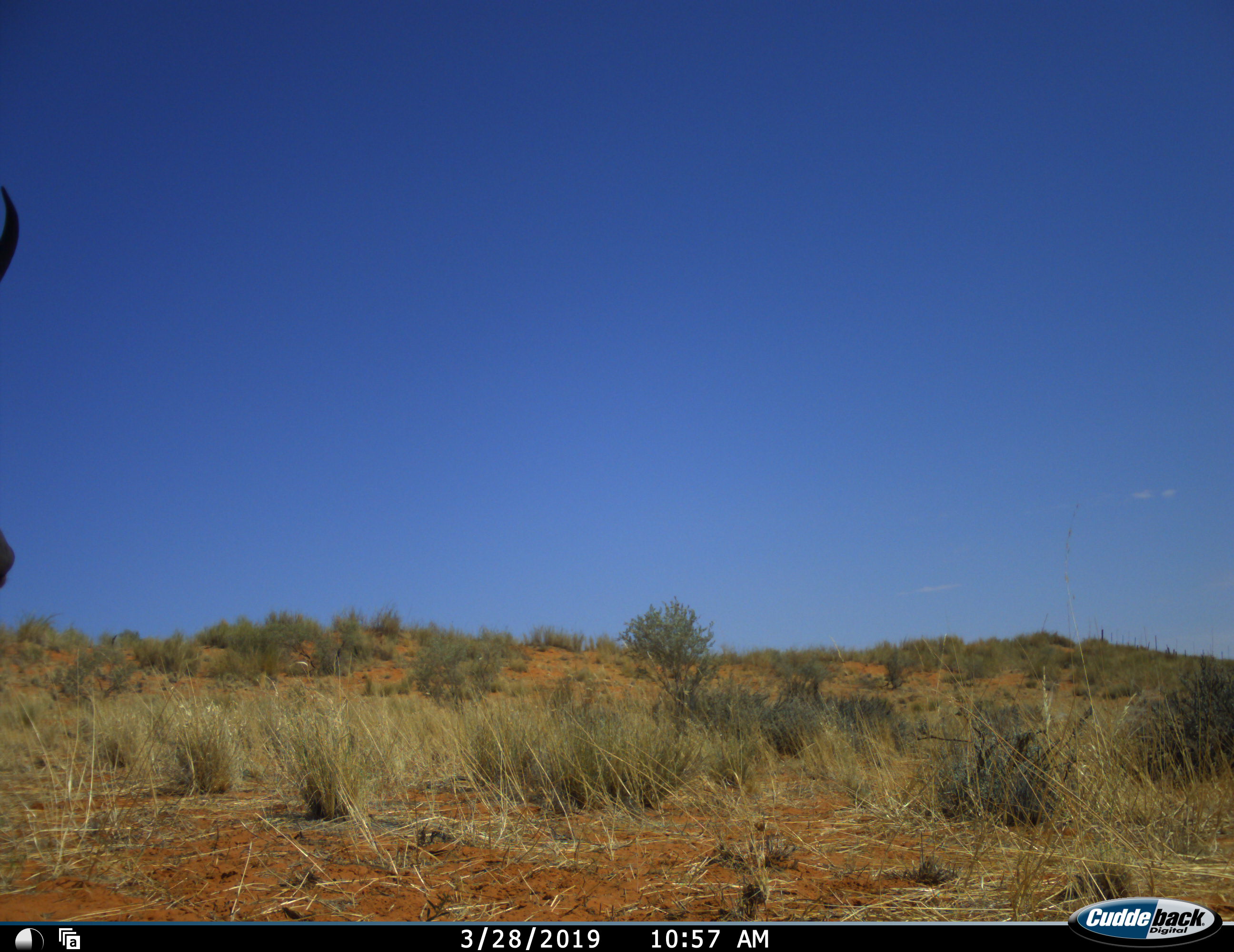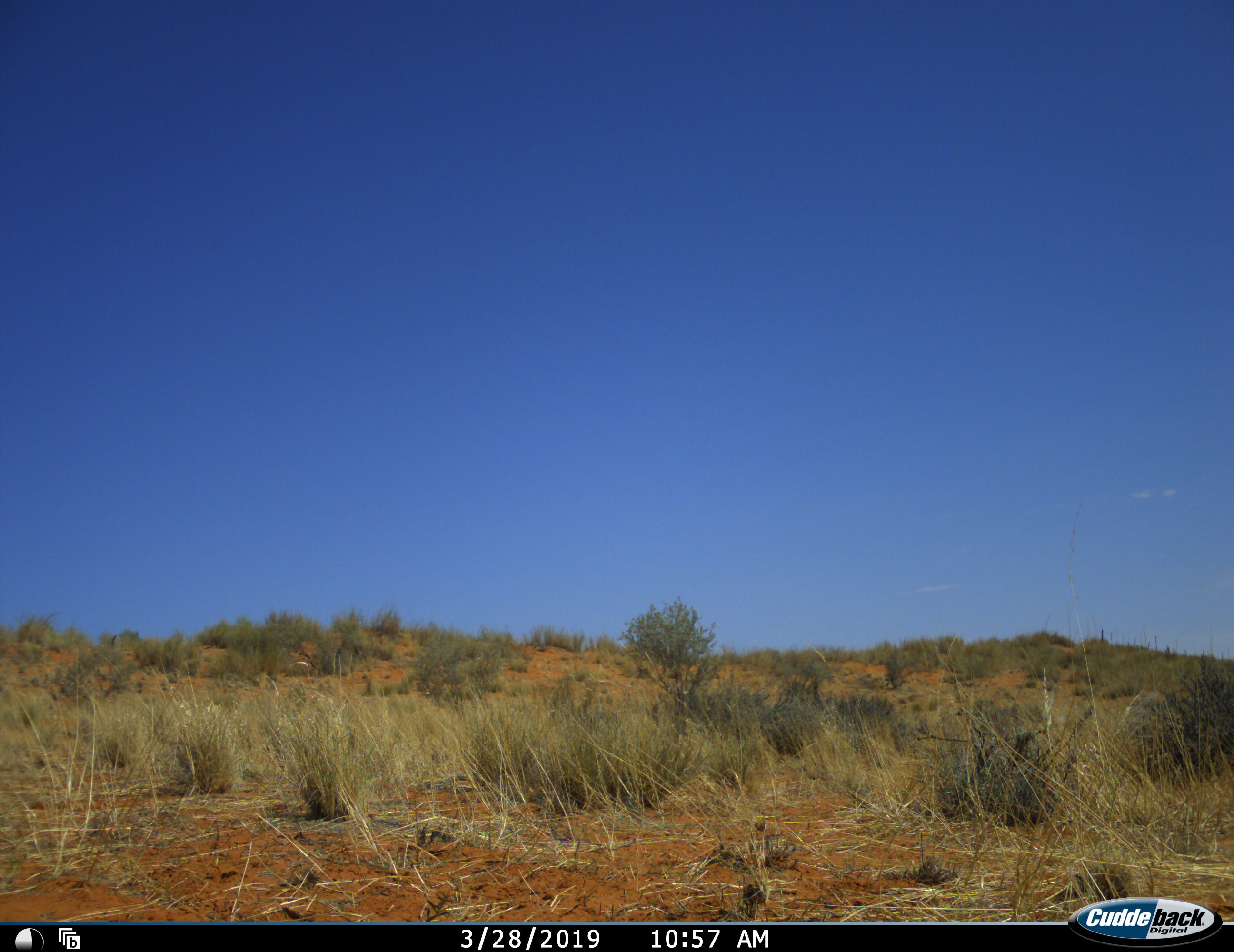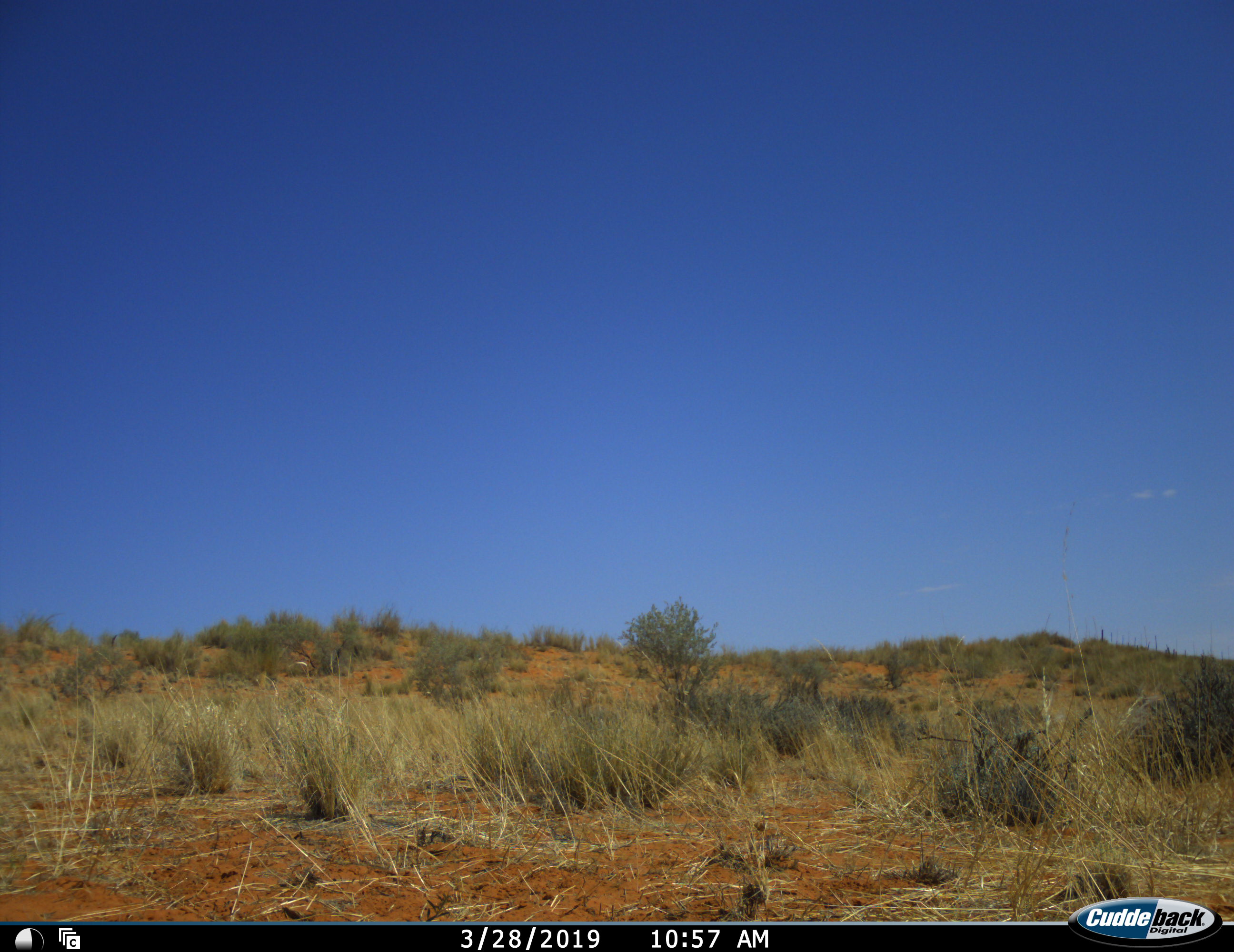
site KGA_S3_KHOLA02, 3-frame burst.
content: unidentified animal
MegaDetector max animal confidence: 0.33